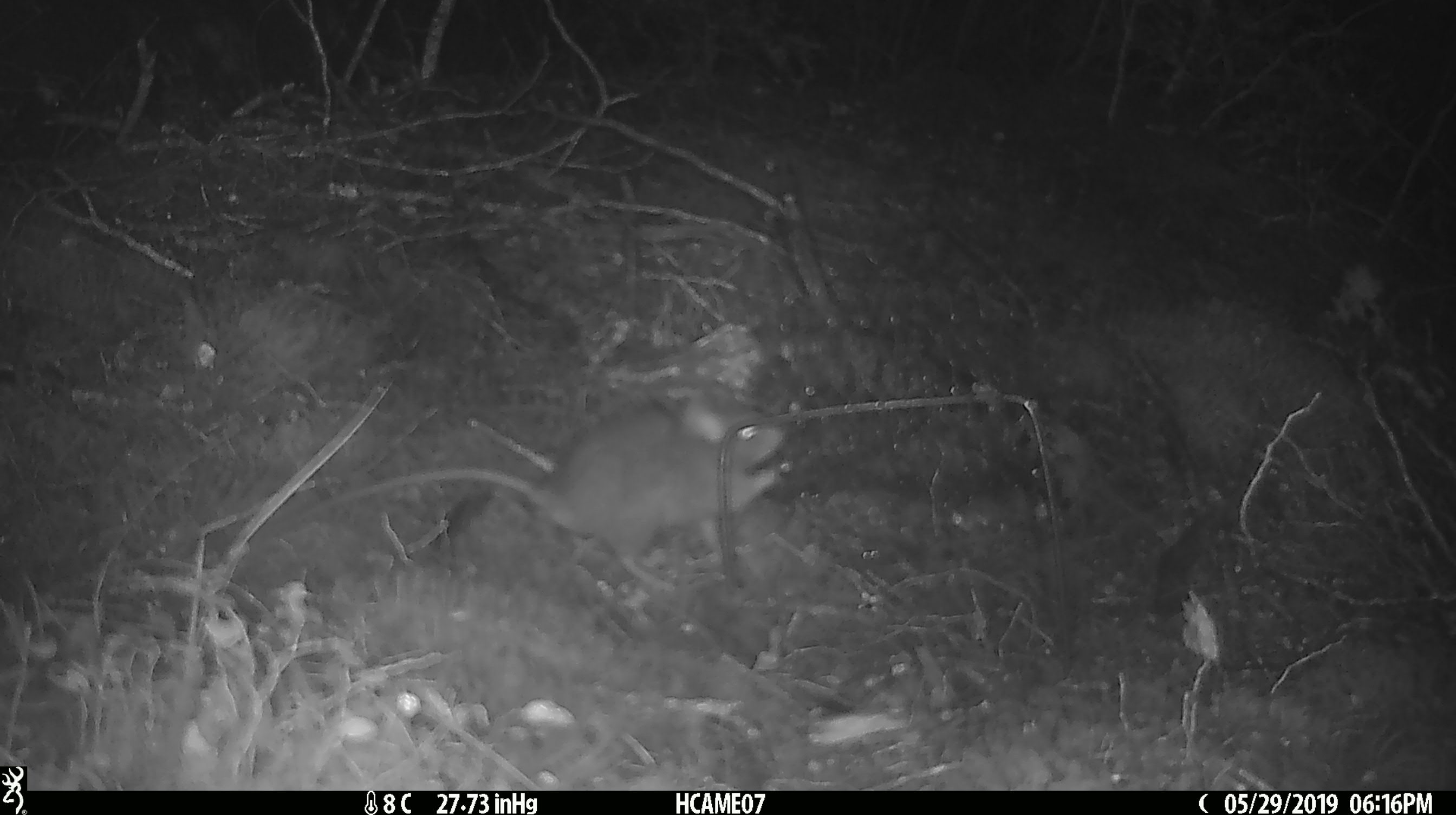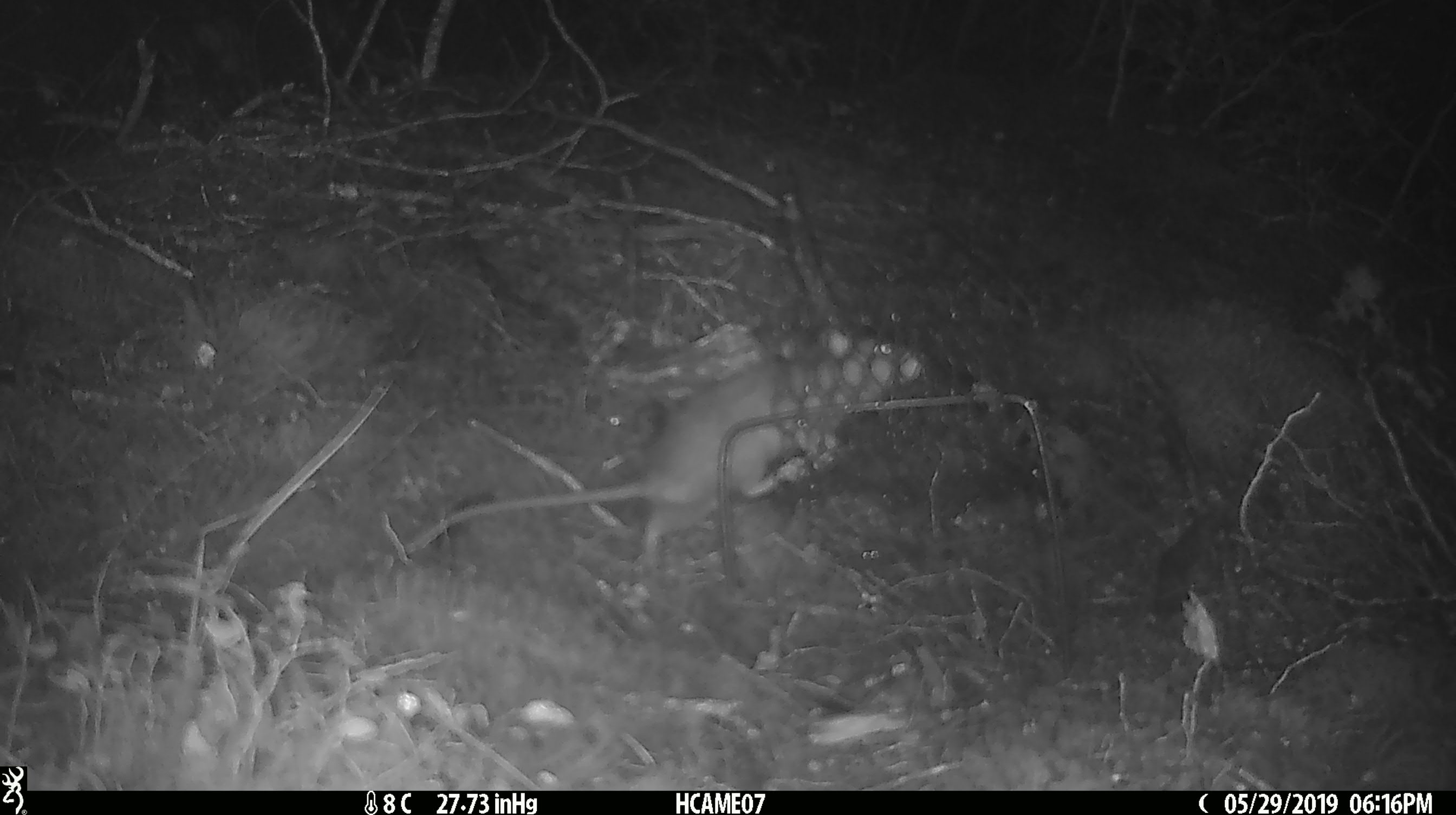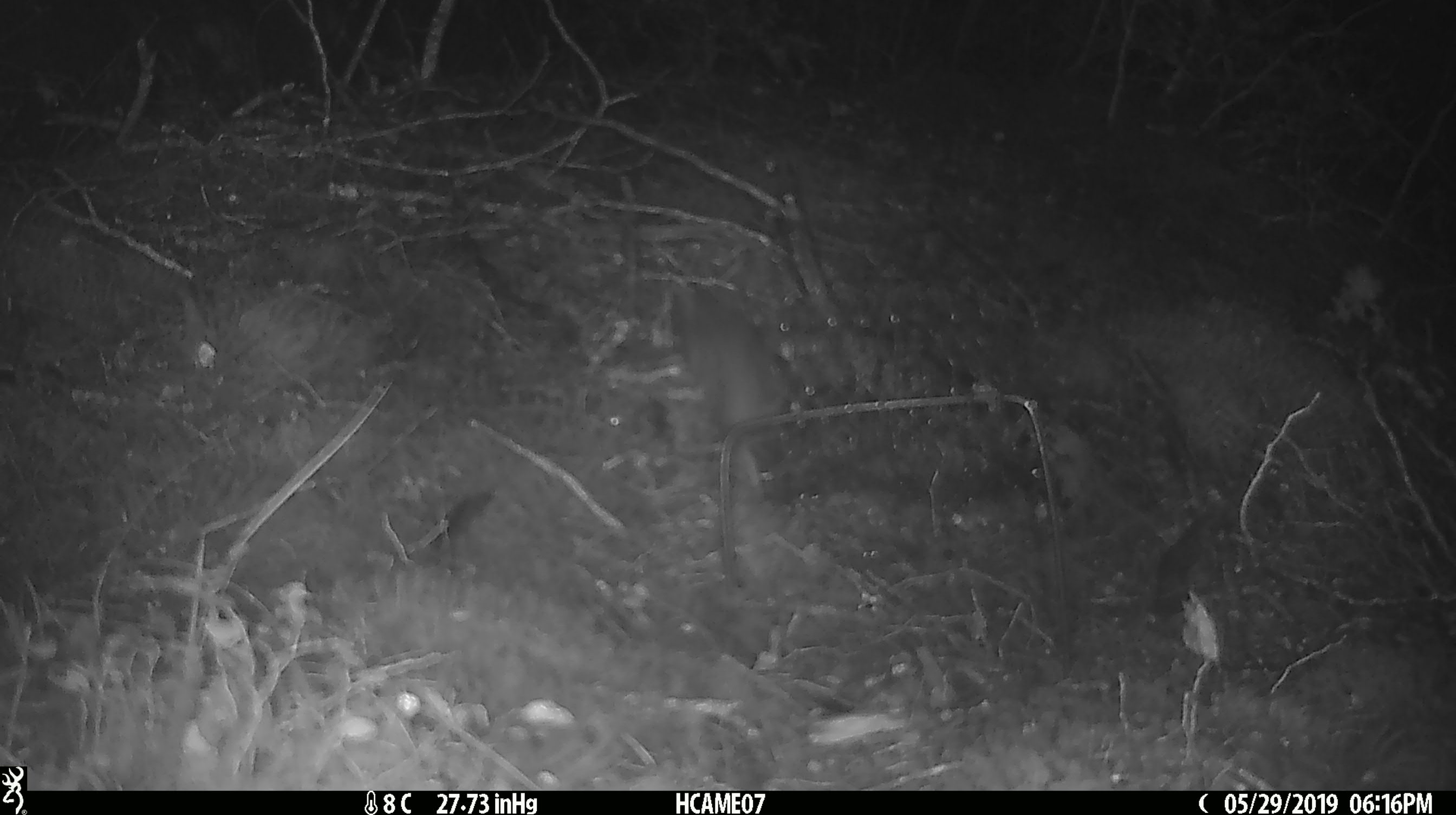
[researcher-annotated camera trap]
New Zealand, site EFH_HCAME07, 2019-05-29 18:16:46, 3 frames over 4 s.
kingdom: Animalia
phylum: Chordata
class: Mammalia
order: Rodentia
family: Muridae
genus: Rattus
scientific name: Rattus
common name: rat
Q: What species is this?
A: Rat (Rattus).